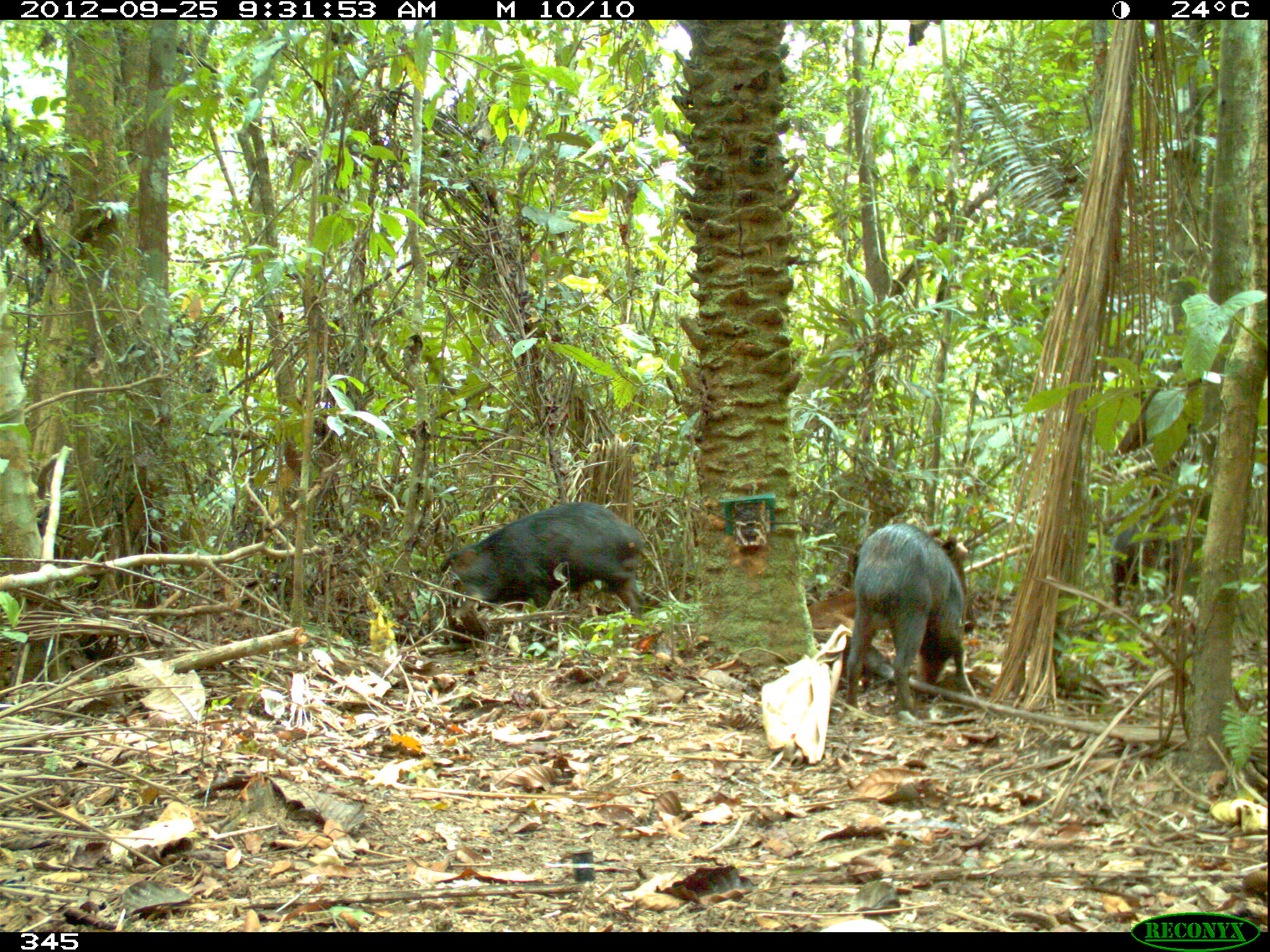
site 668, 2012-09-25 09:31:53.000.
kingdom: Animalia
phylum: Chordata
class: Mammalia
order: Artiodactyla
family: Tayassuidae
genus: Tayassu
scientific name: Tayassu pecari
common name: white-lipped peccary